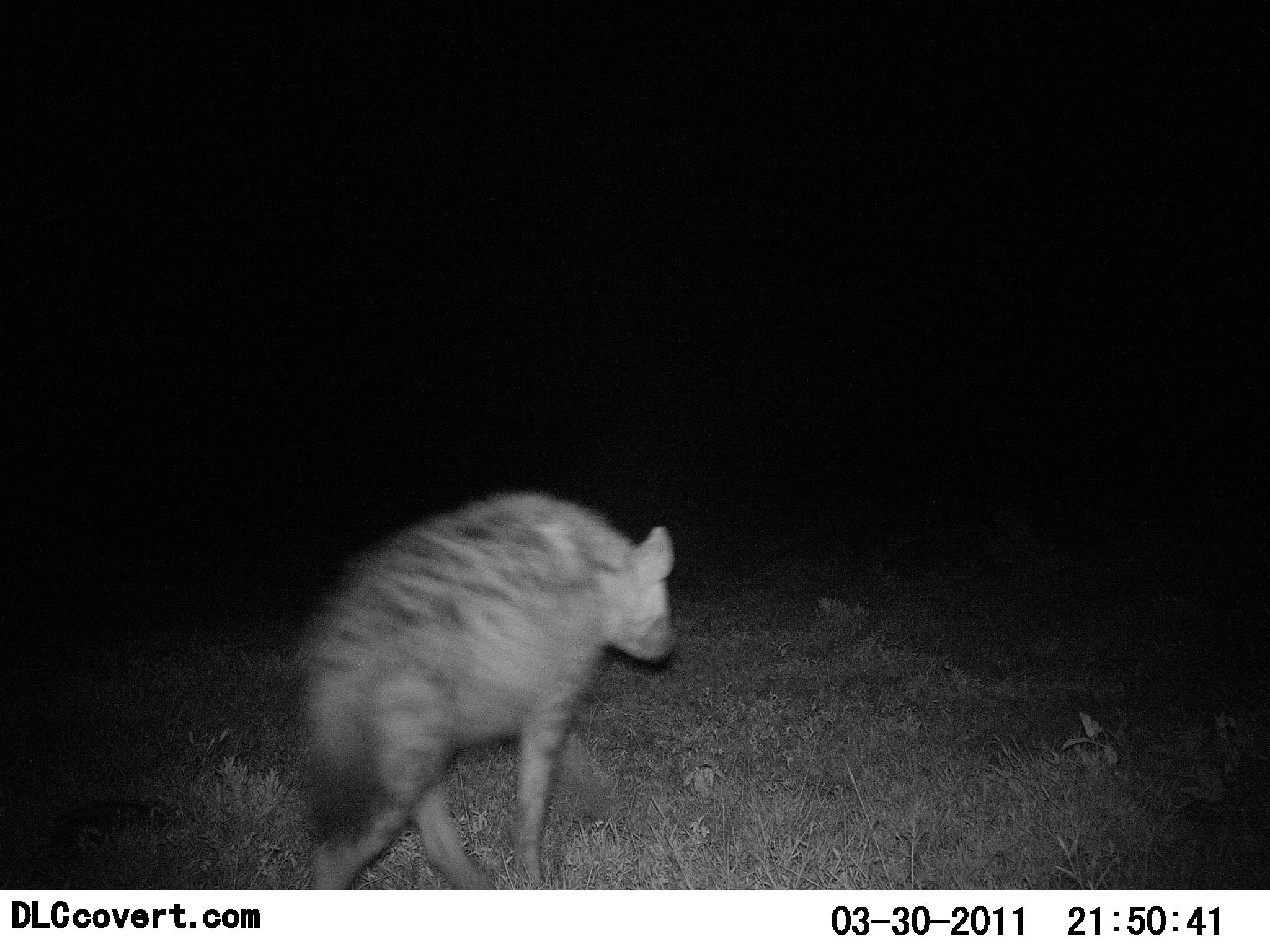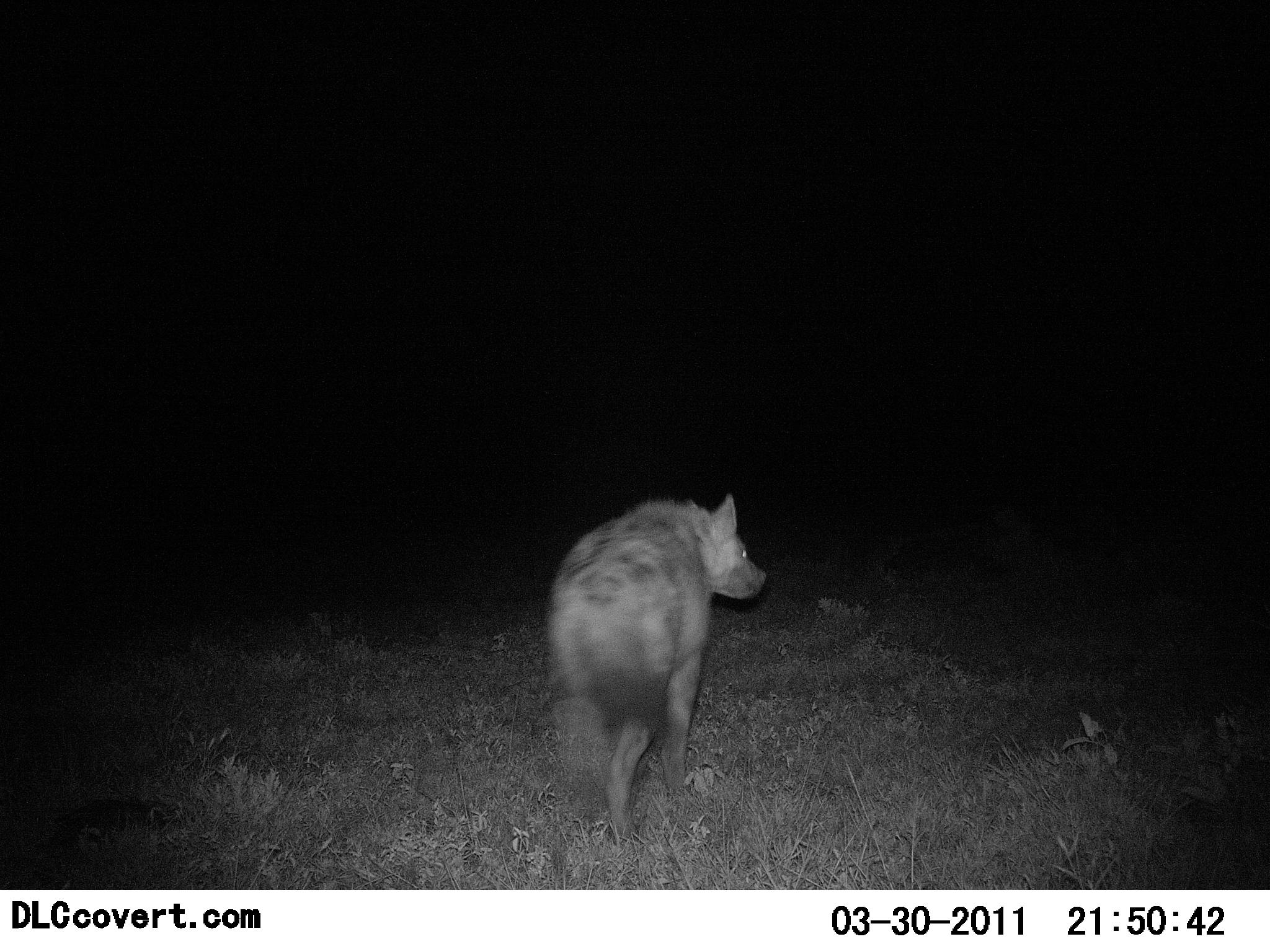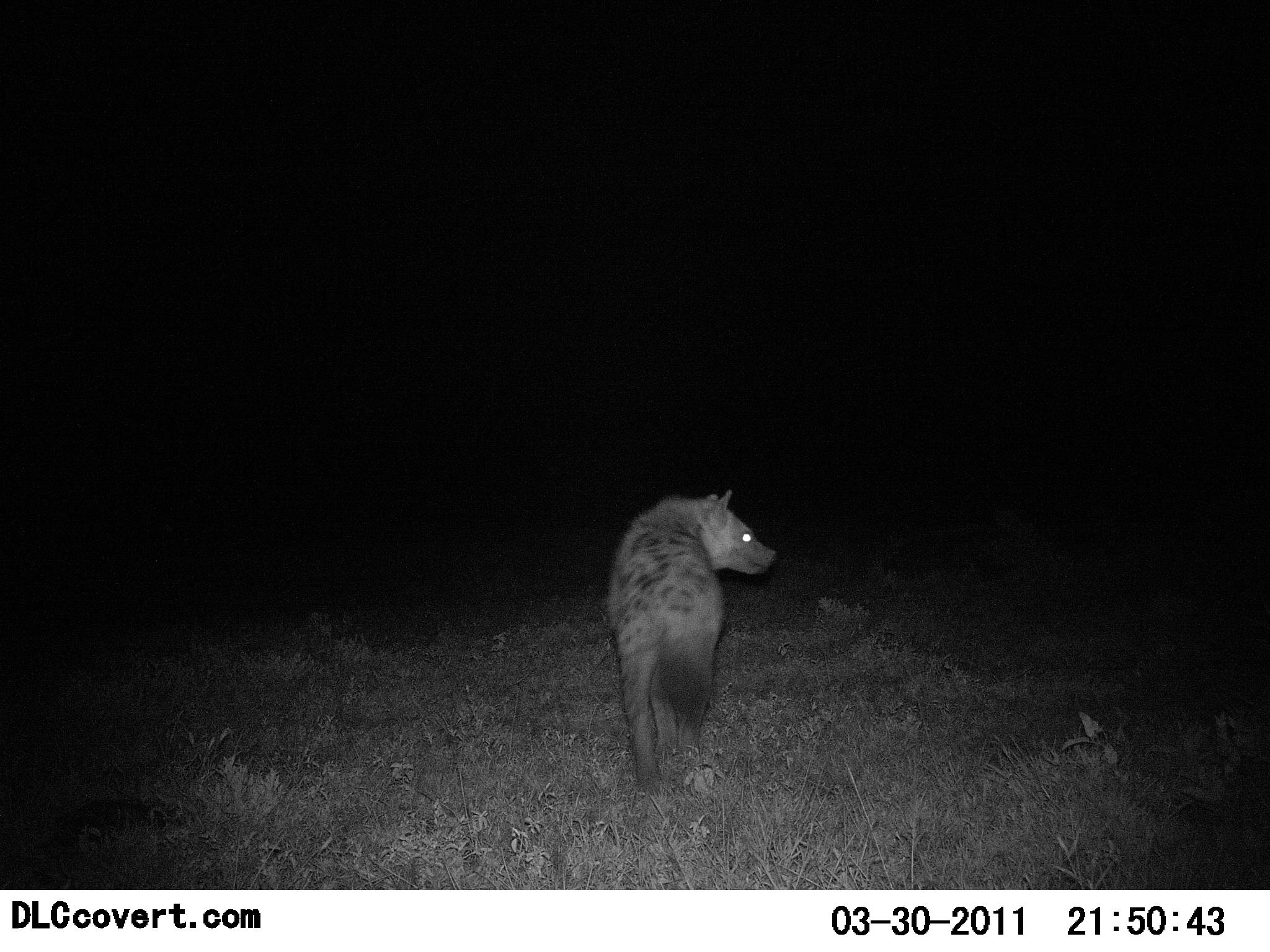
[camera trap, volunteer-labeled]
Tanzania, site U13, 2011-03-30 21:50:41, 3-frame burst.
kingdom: Animalia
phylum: Chordata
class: Mammalia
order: Carnivora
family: Hyaenidae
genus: Crocuta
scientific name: Crocuta crocuta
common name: spotted hyena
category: hyenaspotted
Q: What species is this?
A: Hyenaspotted (spotted hyena) (Crocuta crocuta).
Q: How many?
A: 1.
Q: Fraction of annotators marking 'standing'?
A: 0%.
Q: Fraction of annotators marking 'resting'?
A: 0%.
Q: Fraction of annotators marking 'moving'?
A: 100%.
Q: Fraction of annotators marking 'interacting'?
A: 0%.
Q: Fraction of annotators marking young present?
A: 0%.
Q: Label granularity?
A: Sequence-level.